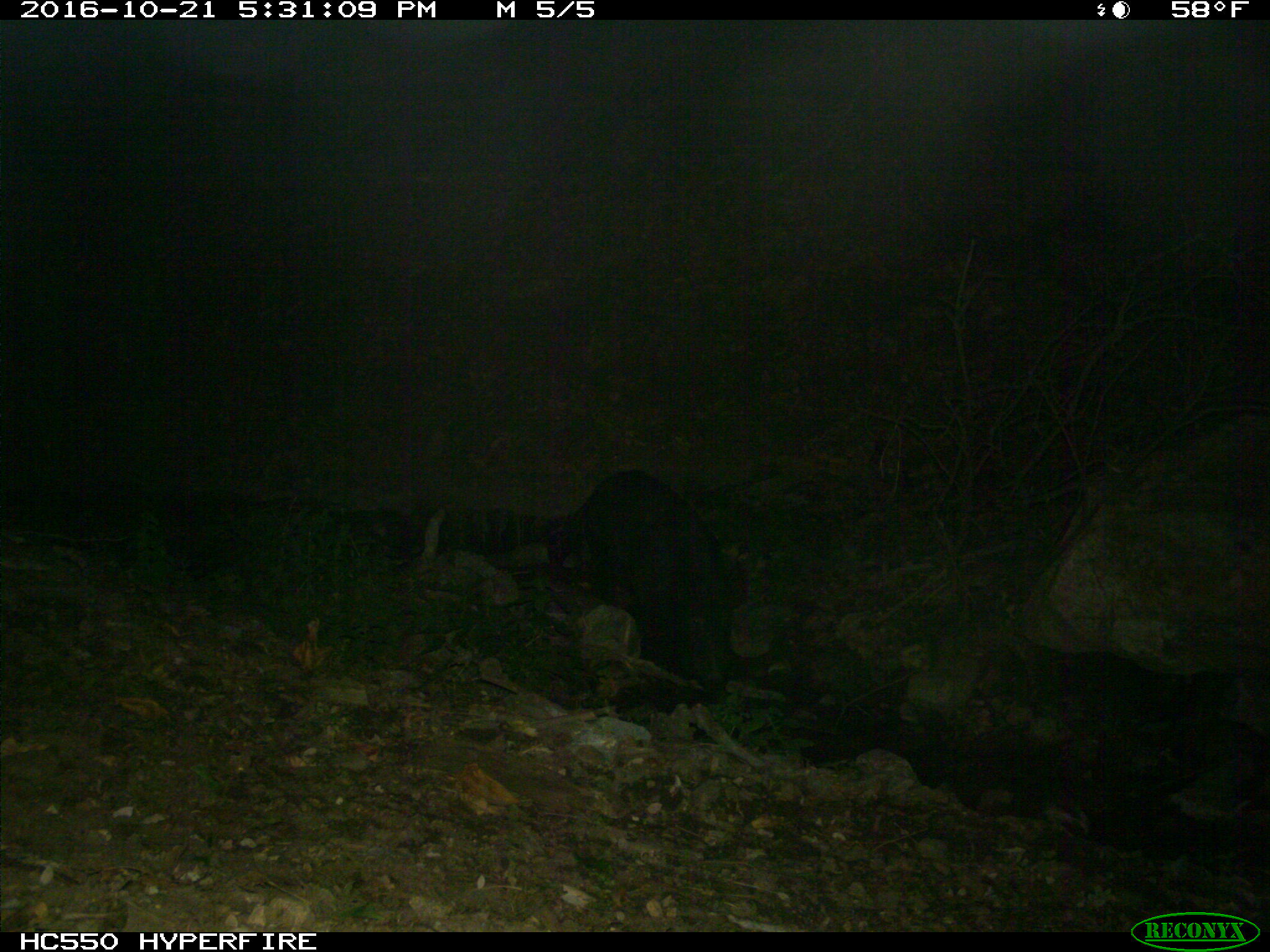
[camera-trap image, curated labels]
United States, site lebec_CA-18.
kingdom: Animalia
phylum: Chordata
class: Mammalia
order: Artiodactyla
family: Suidae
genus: Sus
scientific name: Sus scrofa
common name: wild boar